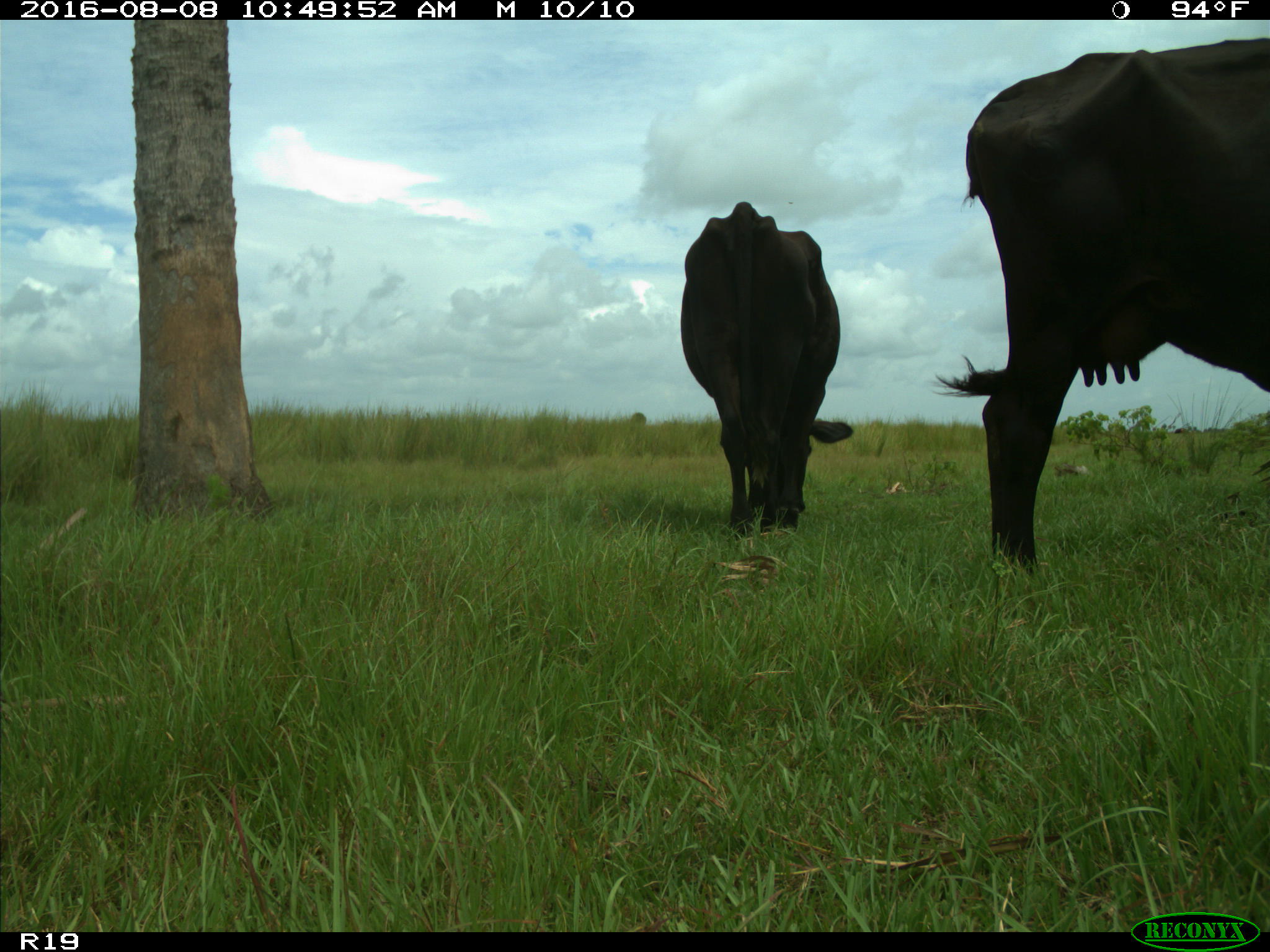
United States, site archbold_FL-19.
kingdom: Animalia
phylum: Chordata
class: Mammalia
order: Artiodactyla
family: Bovidae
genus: Bos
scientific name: Bos taurus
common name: domestic cow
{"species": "Bos taurus (domestic cow)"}